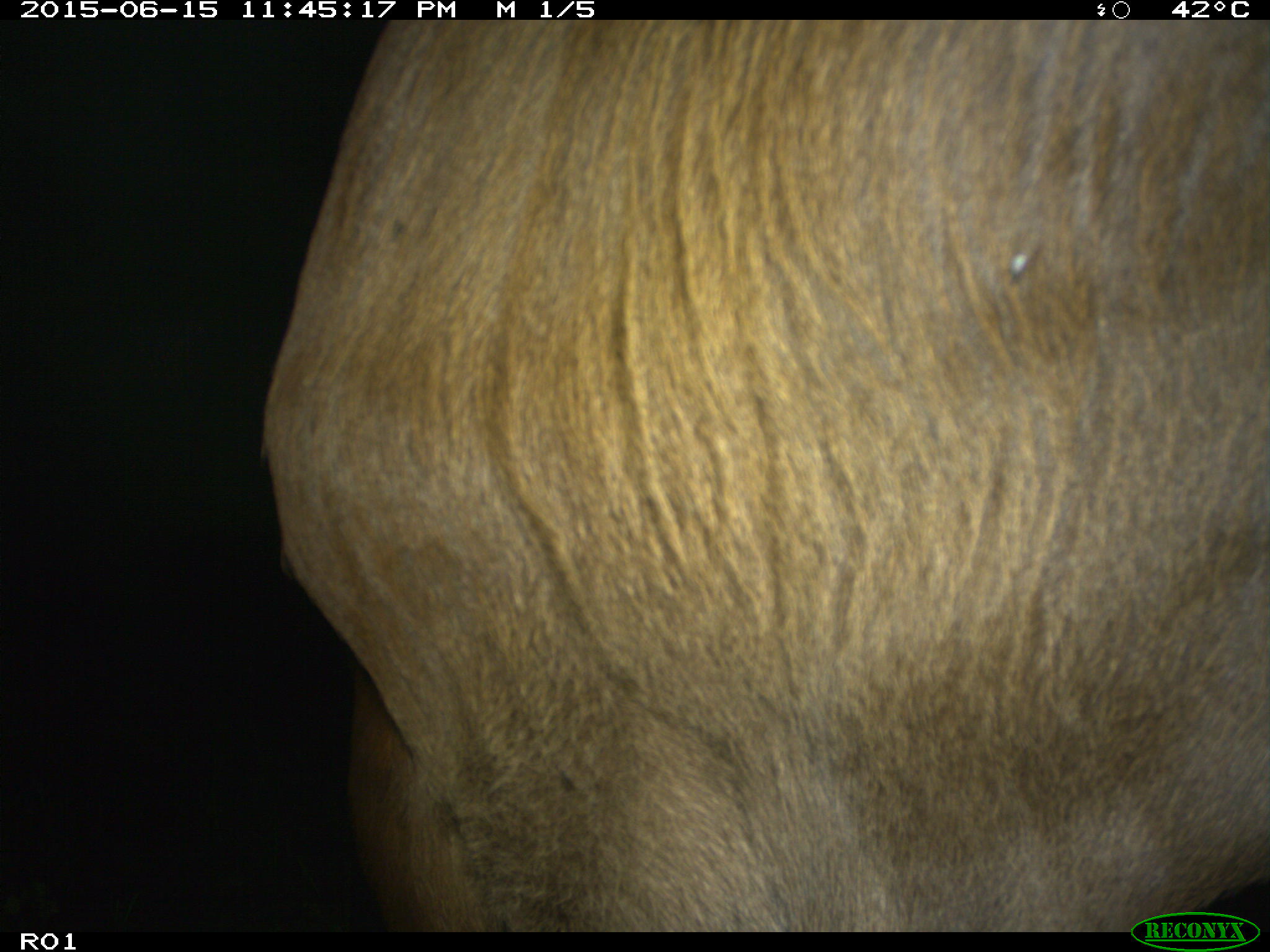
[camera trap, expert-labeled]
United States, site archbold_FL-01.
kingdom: Animalia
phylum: Chordata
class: Mammalia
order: Artiodactyla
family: Bovidae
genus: Bos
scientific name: Bos taurus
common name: domestic cow